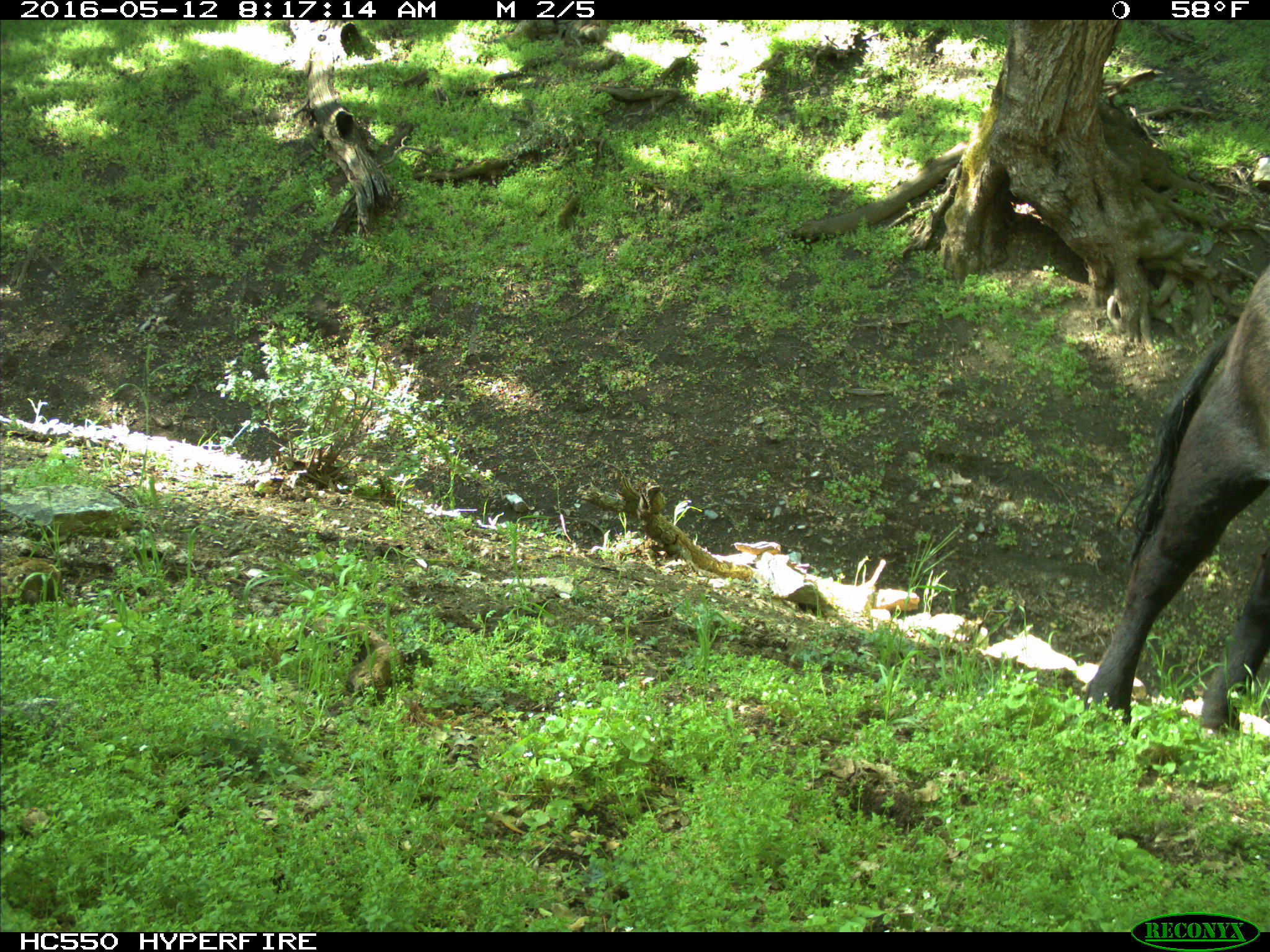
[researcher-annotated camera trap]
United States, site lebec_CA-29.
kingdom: Animalia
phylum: Chordata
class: Mammalia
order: Artiodactyla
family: Bovidae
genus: Bos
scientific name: Bos taurus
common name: domestic cow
Bos taurus (domestic cow).